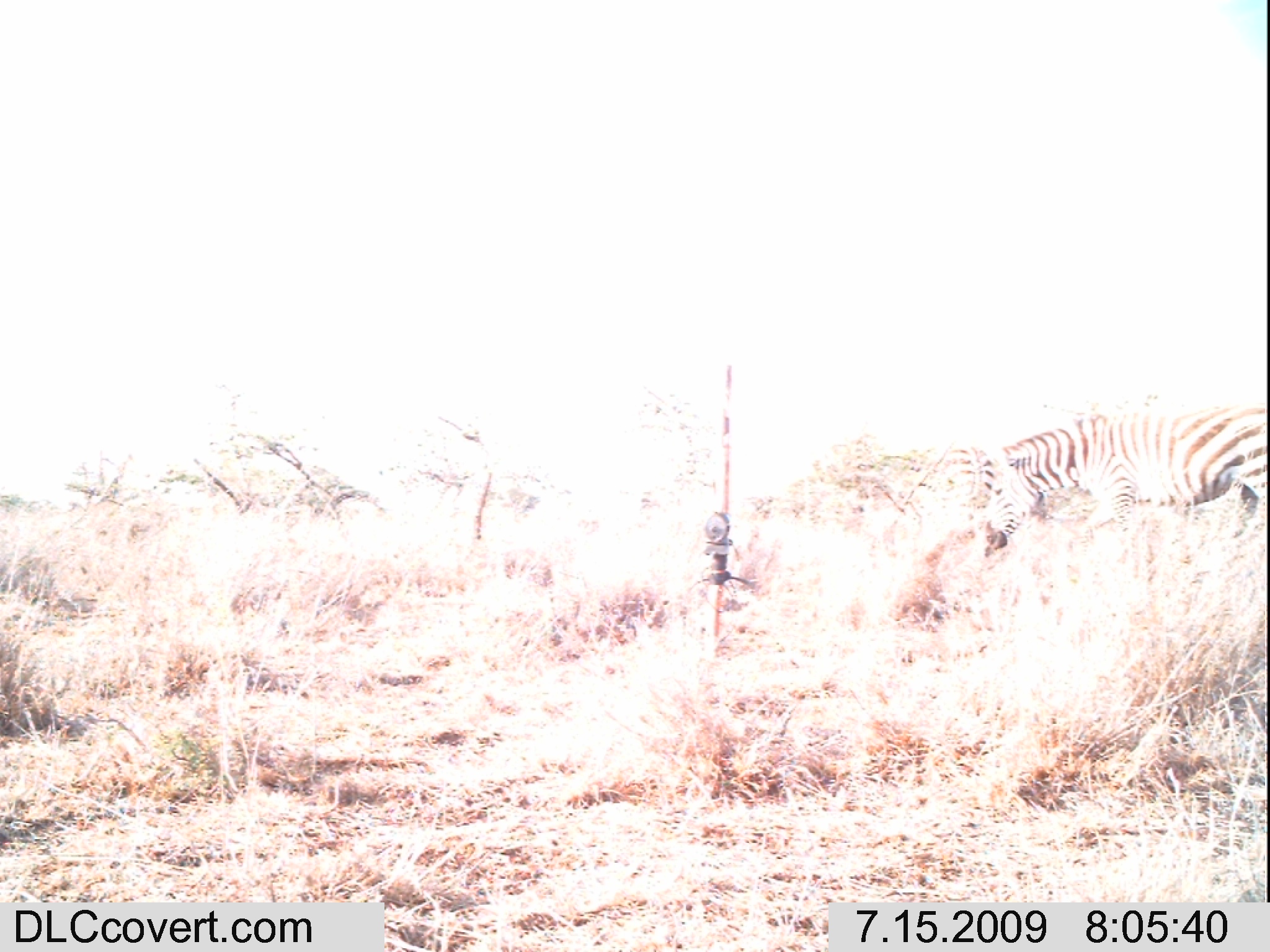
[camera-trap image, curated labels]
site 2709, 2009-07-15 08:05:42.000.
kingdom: Animalia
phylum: Chordata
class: Mammalia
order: Perissodactyla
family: Equidae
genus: Equus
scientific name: Equus quagga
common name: plains zebra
Equus quagga (plains zebra), count 1.